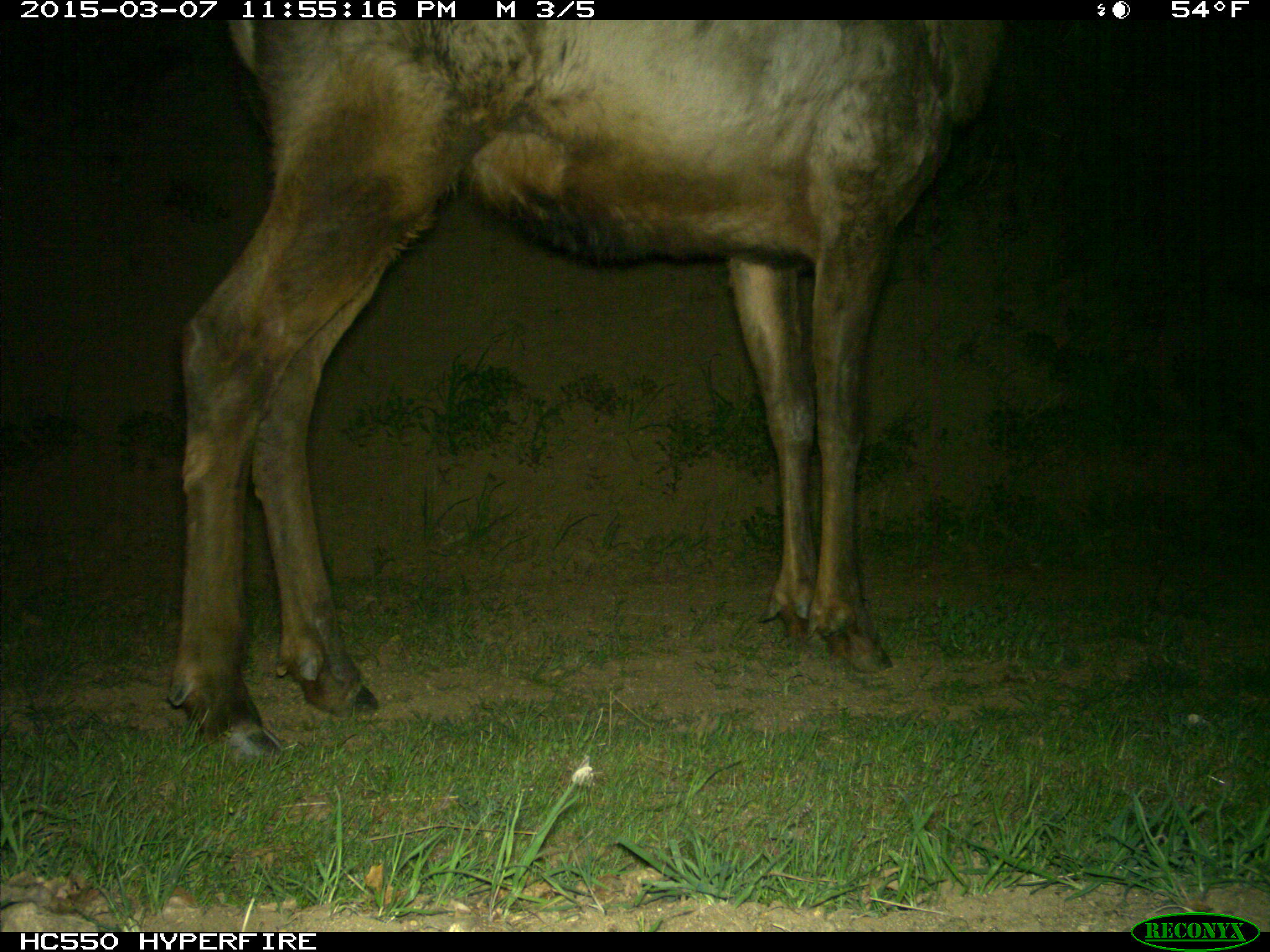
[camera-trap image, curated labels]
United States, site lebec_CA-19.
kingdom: Animalia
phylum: Chordata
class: Mammalia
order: Artiodactyla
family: Cervidae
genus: Cervus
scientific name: Cervus canadensis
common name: elk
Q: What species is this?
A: Cervus canadensis (elk).